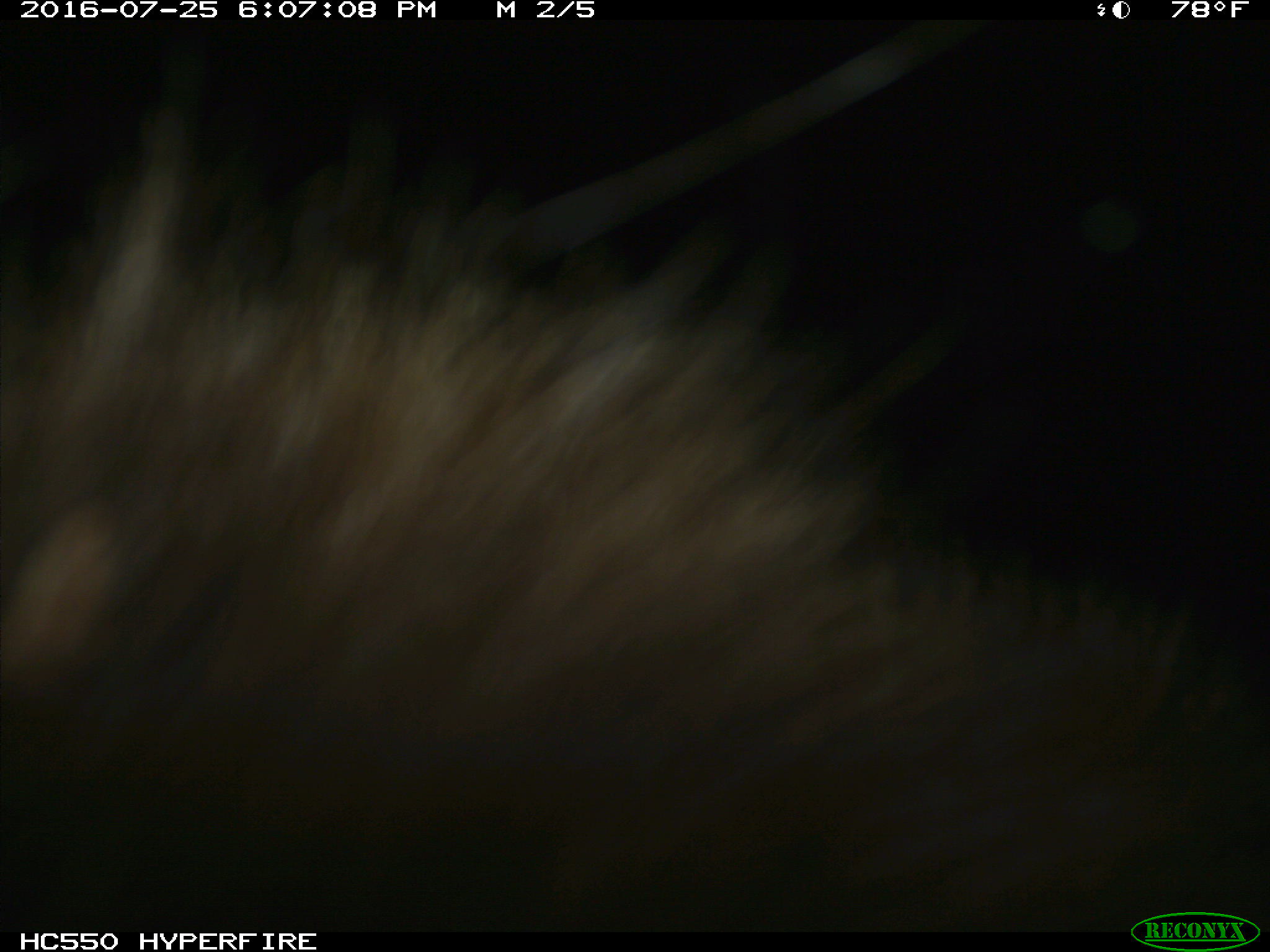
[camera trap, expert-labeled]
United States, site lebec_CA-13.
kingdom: Animalia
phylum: Chordata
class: Mammalia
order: Carnivora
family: Ursidae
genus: Ursus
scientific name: Ursus americanus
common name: american black bear